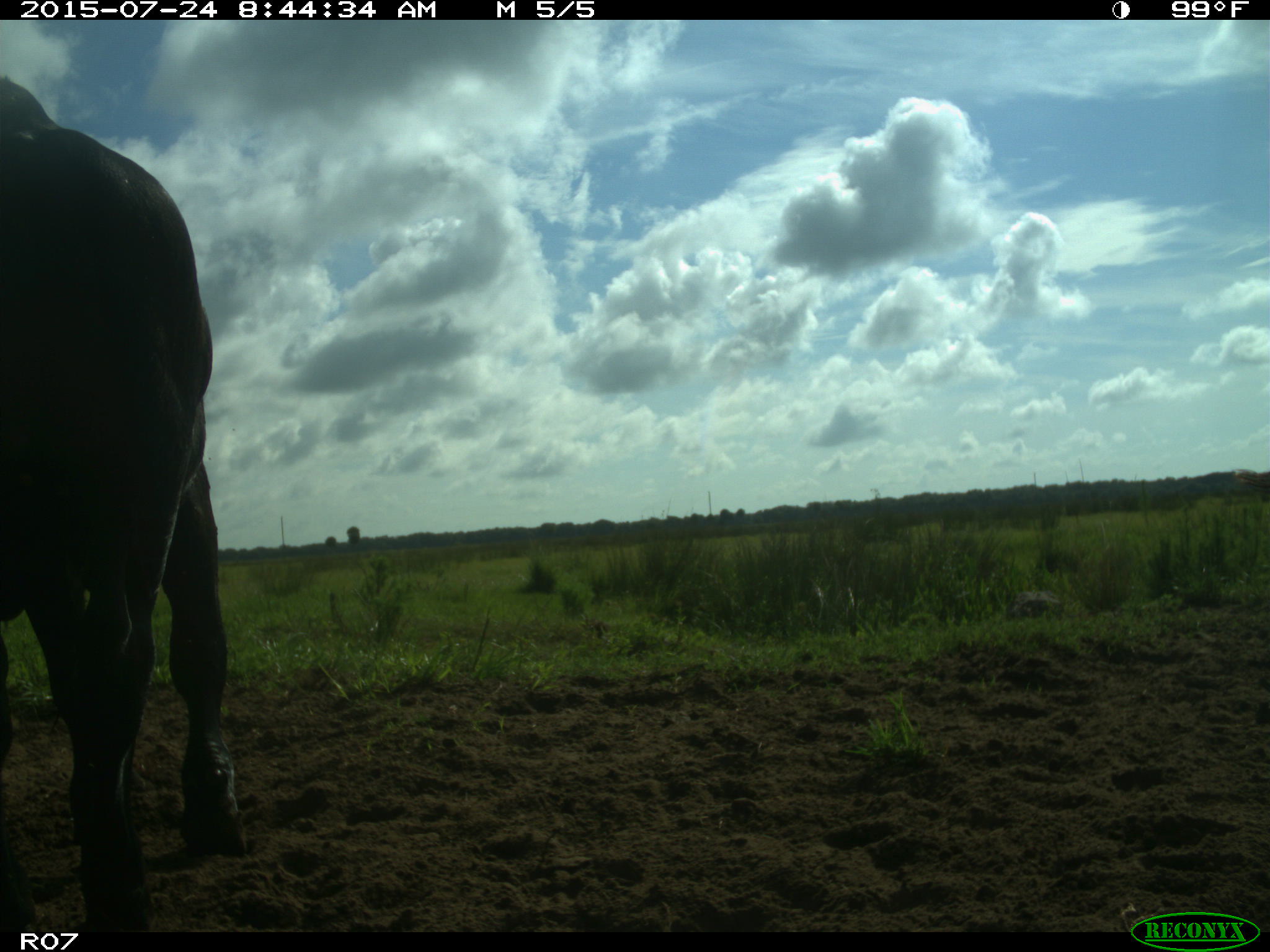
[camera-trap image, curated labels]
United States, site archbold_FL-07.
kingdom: Animalia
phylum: Chordata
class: Mammalia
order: Artiodactyla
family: Bovidae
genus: Bos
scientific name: Bos taurus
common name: domestic cow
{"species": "Bos taurus (domestic cow)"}